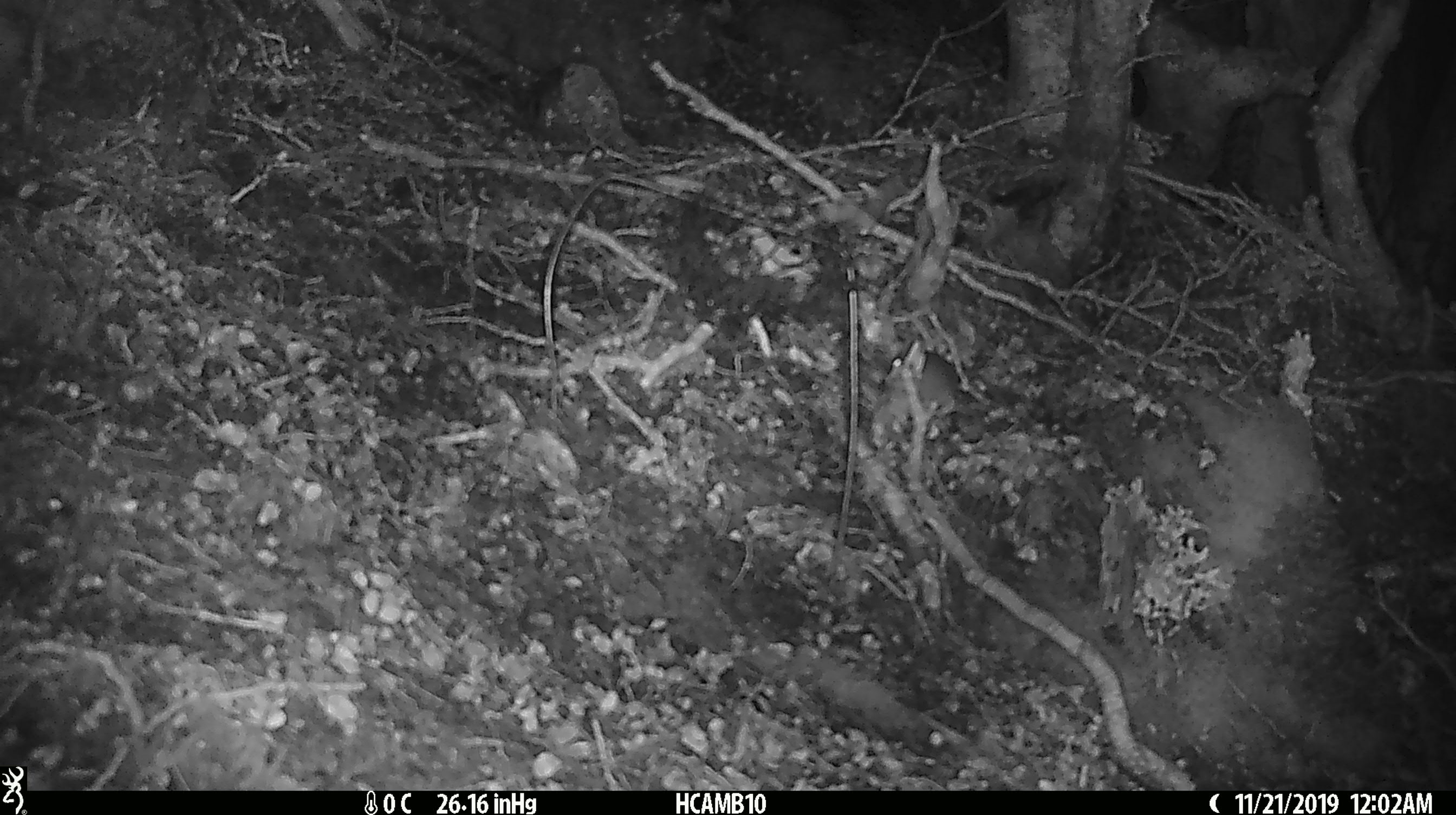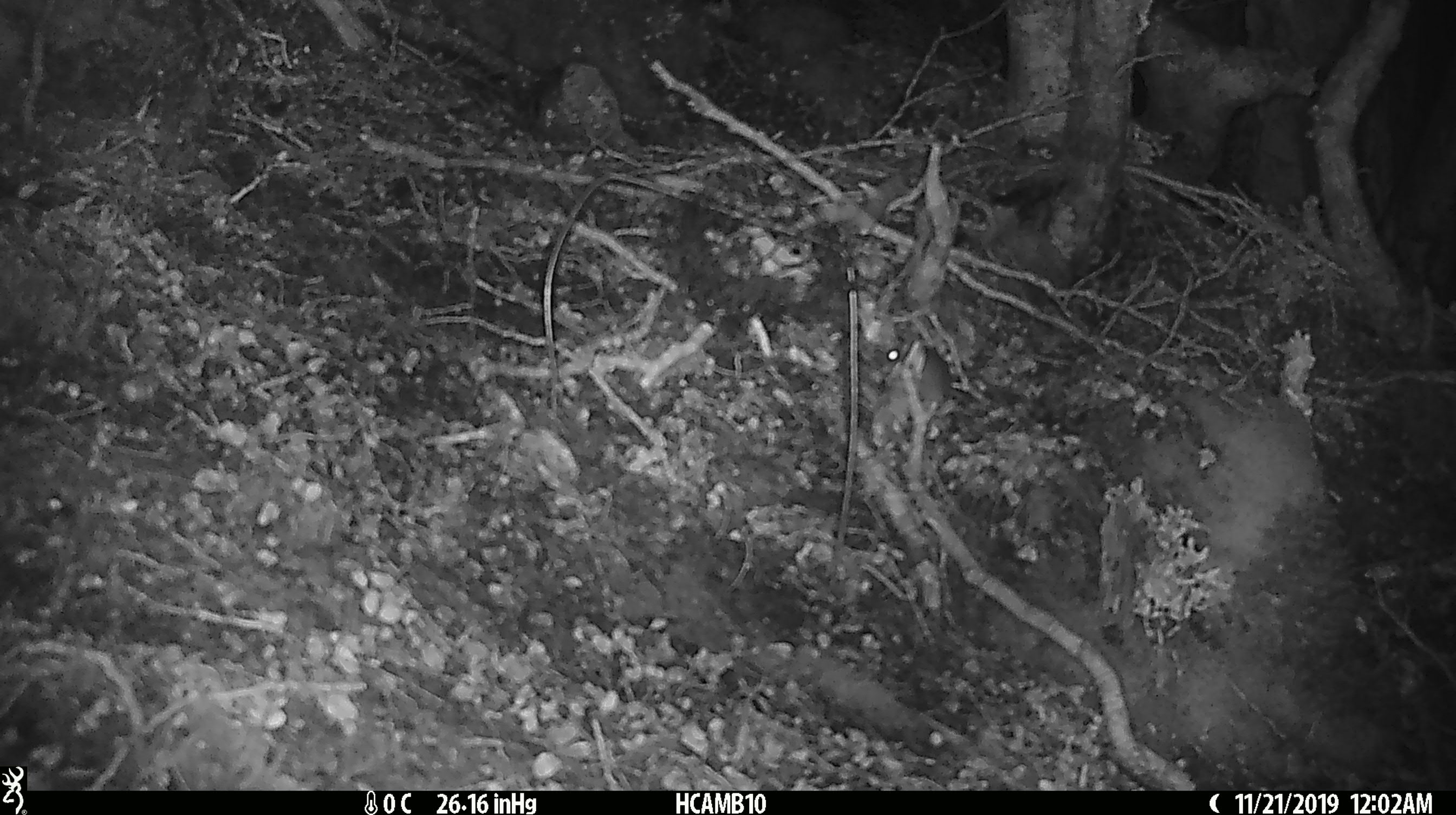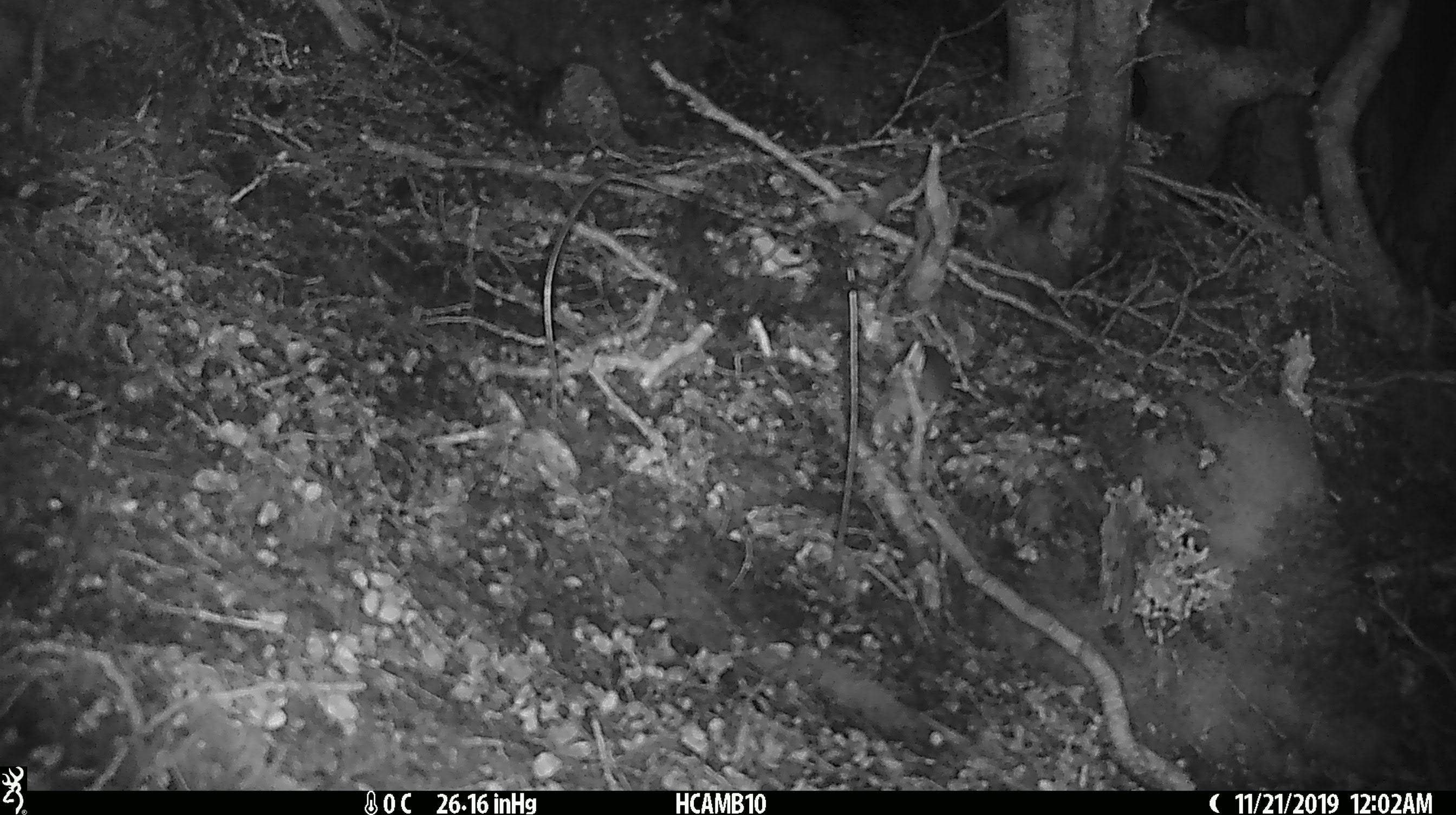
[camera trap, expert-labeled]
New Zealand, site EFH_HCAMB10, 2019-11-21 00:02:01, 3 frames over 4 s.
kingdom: Animalia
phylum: Chordata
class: Mammalia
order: Rodentia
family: Muridae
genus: Mus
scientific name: Mus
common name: mouse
Mouse (Mus).